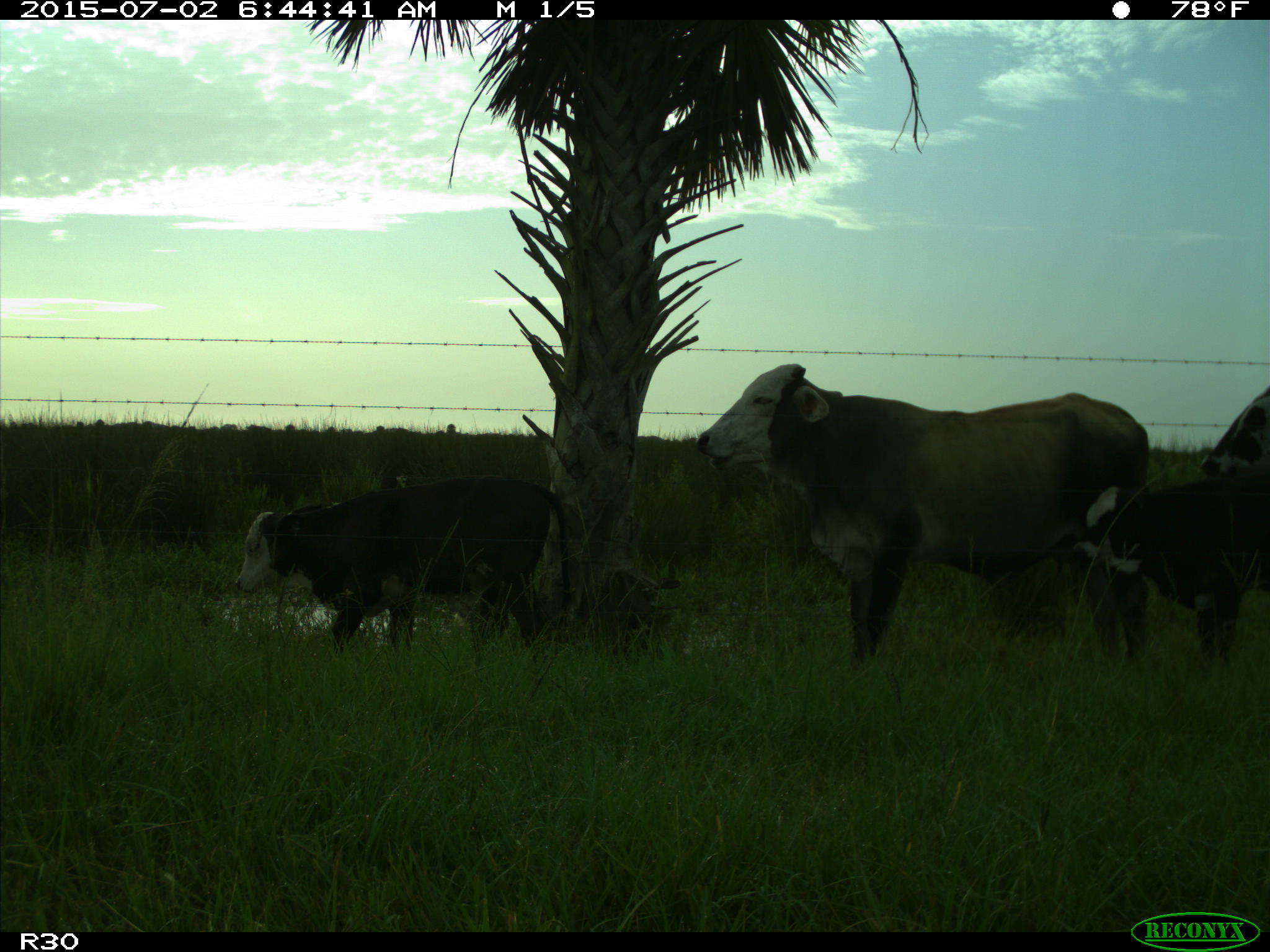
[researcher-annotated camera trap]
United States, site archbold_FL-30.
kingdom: Animalia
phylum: Chordata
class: Mammalia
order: Artiodactyla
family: Bovidae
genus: Bos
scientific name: Bos taurus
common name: domestic cow